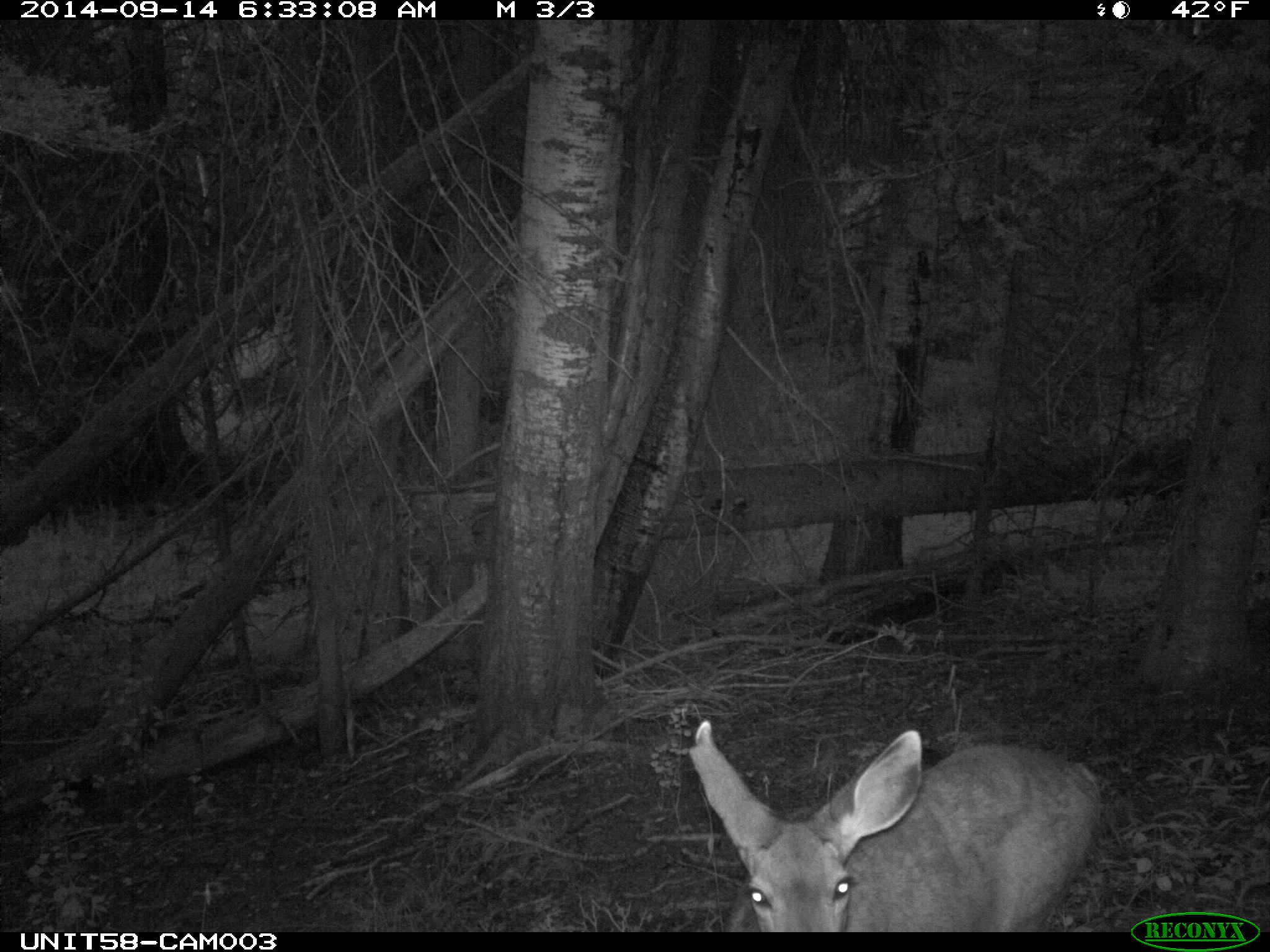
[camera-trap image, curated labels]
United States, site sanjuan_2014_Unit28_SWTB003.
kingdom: Animalia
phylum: Chordata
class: Mammalia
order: Artiodactyla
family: Cervidae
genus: Odocoileus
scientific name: Odocoileus hemionus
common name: mule deer